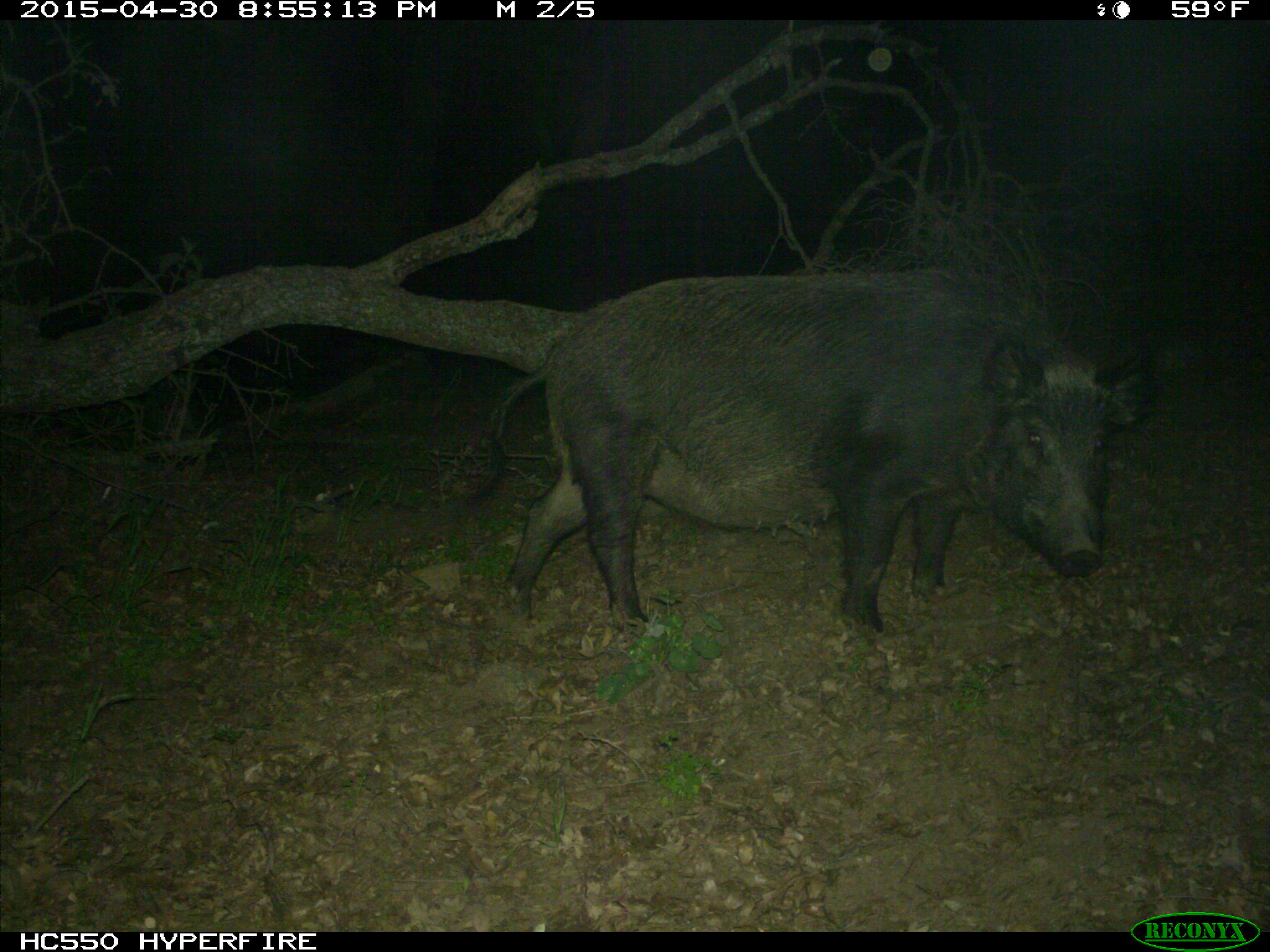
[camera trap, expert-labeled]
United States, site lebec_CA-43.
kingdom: Animalia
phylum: Chordata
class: Mammalia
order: Artiodactyla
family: Suidae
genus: Sus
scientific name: Sus scrofa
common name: wild boar